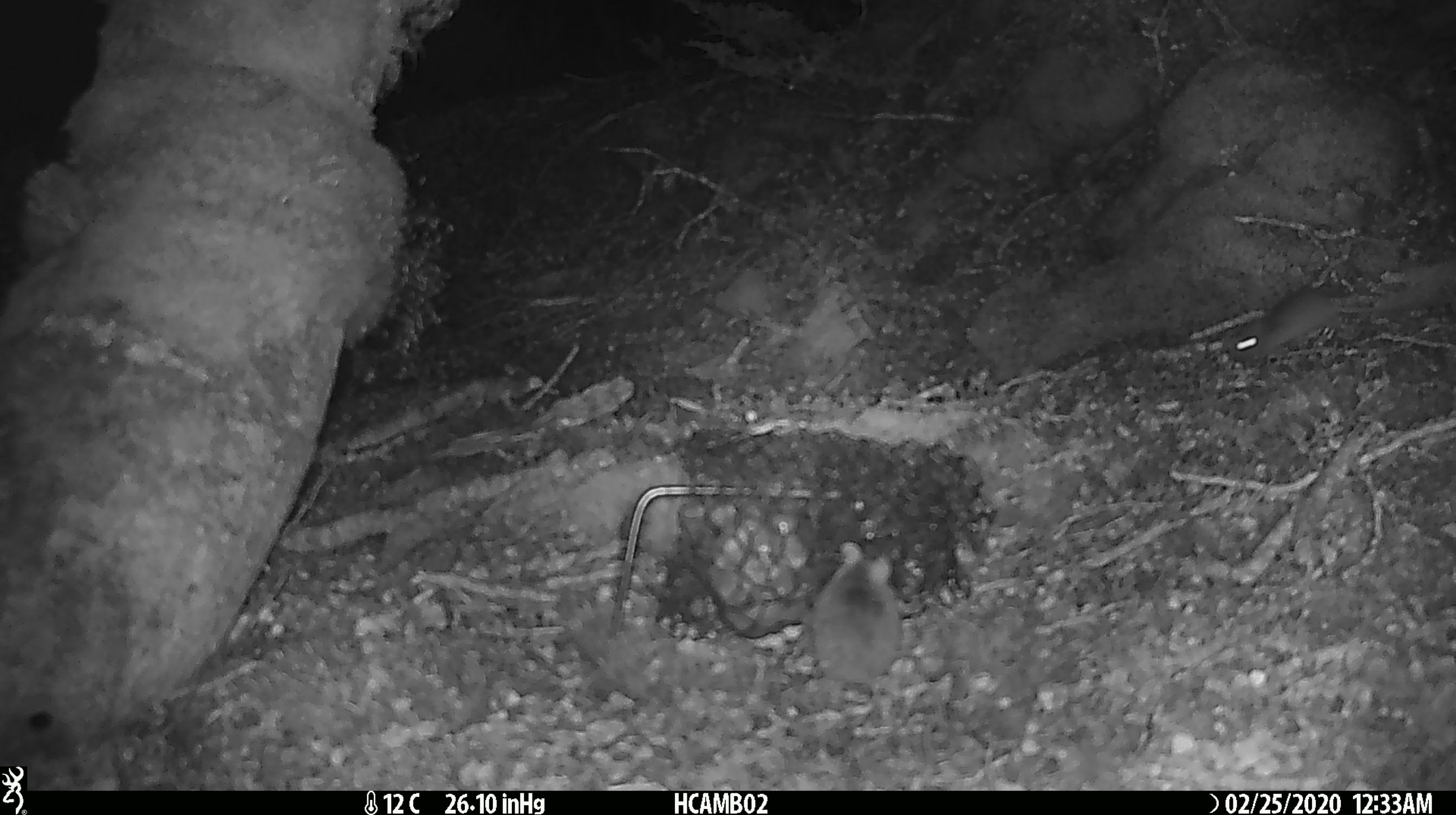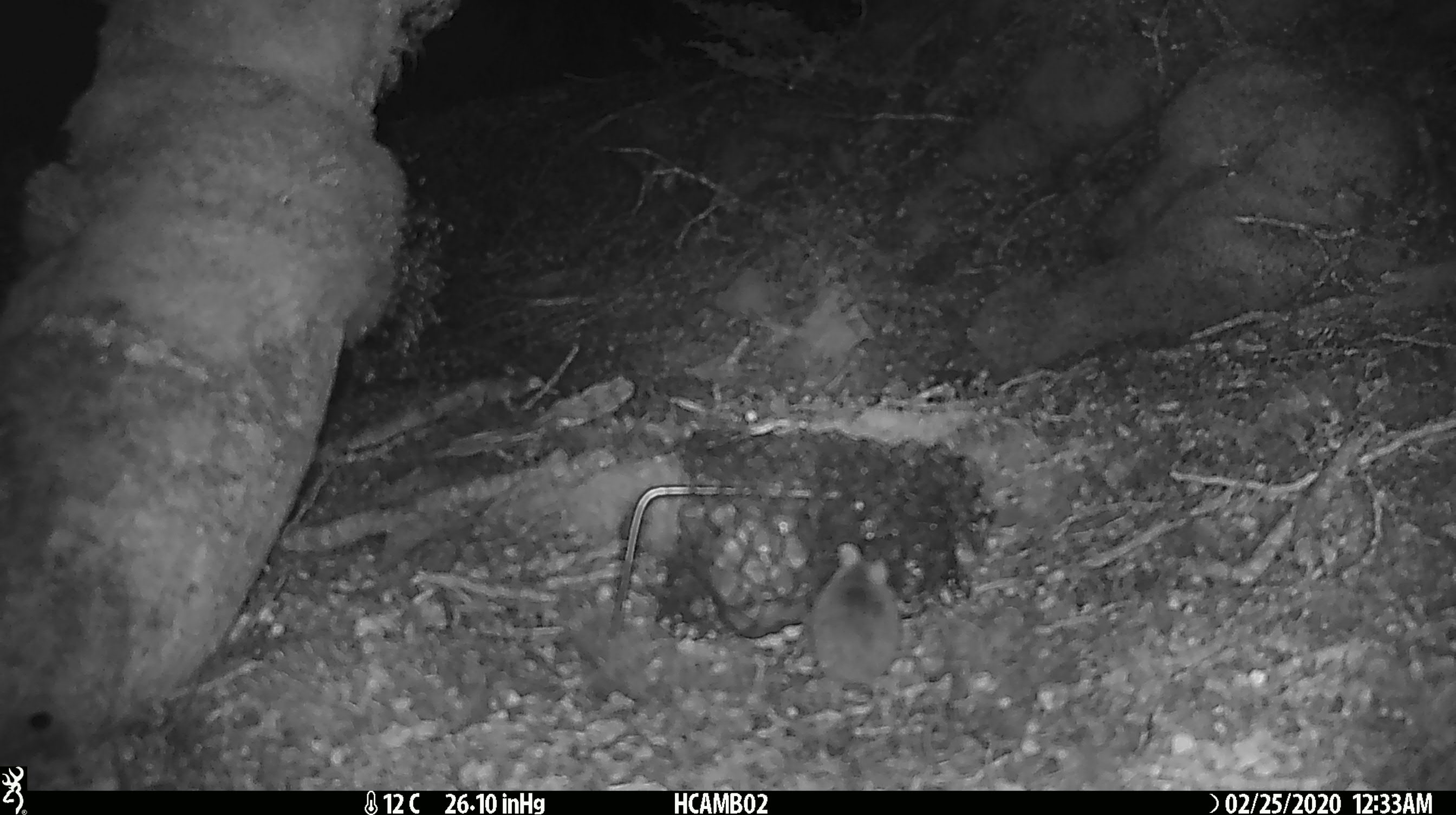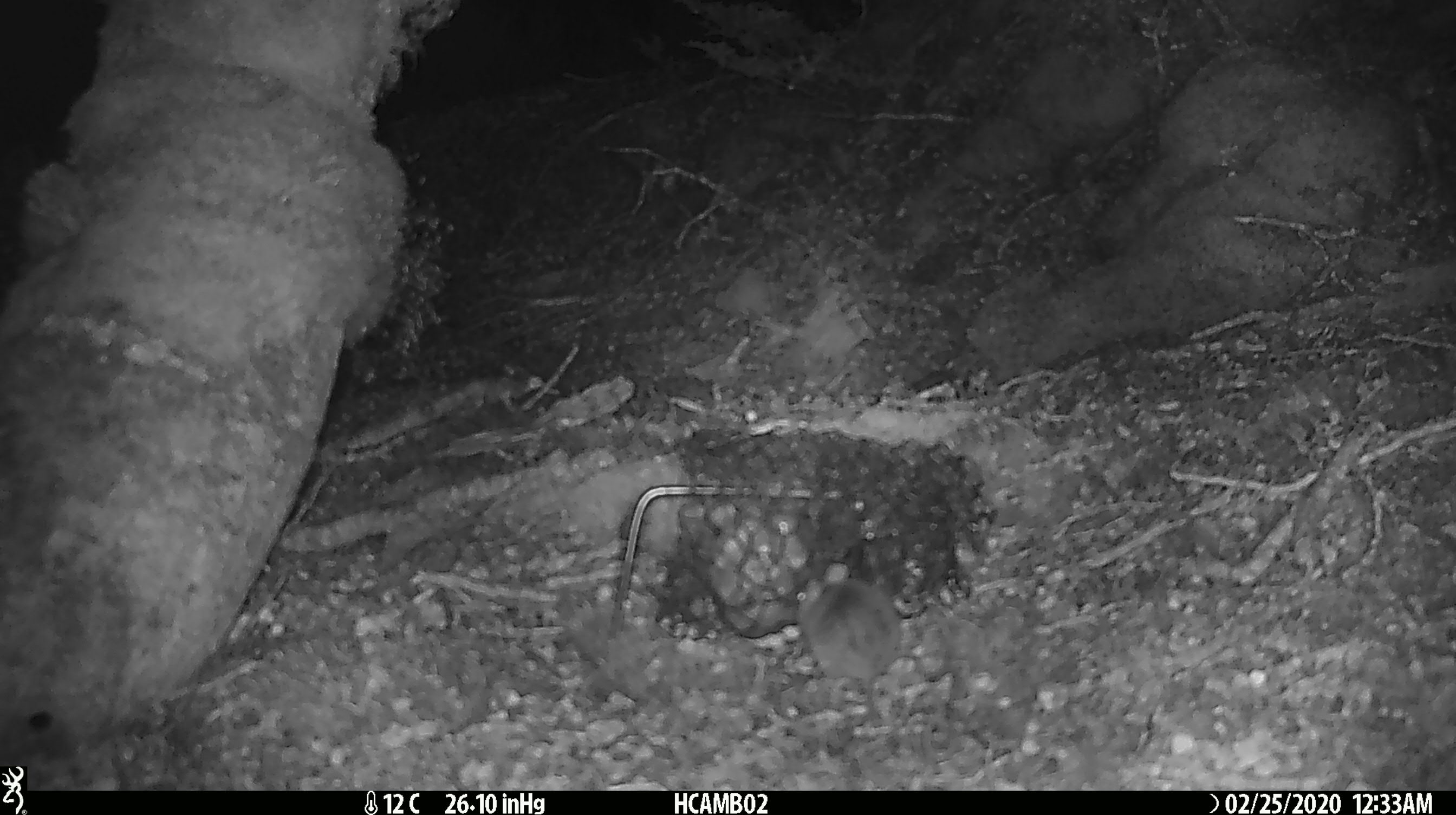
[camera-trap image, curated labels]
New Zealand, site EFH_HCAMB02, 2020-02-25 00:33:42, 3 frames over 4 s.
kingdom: Animalia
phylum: Chordata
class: Mammalia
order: Rodentia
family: Muridae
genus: Mus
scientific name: Mus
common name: mouse